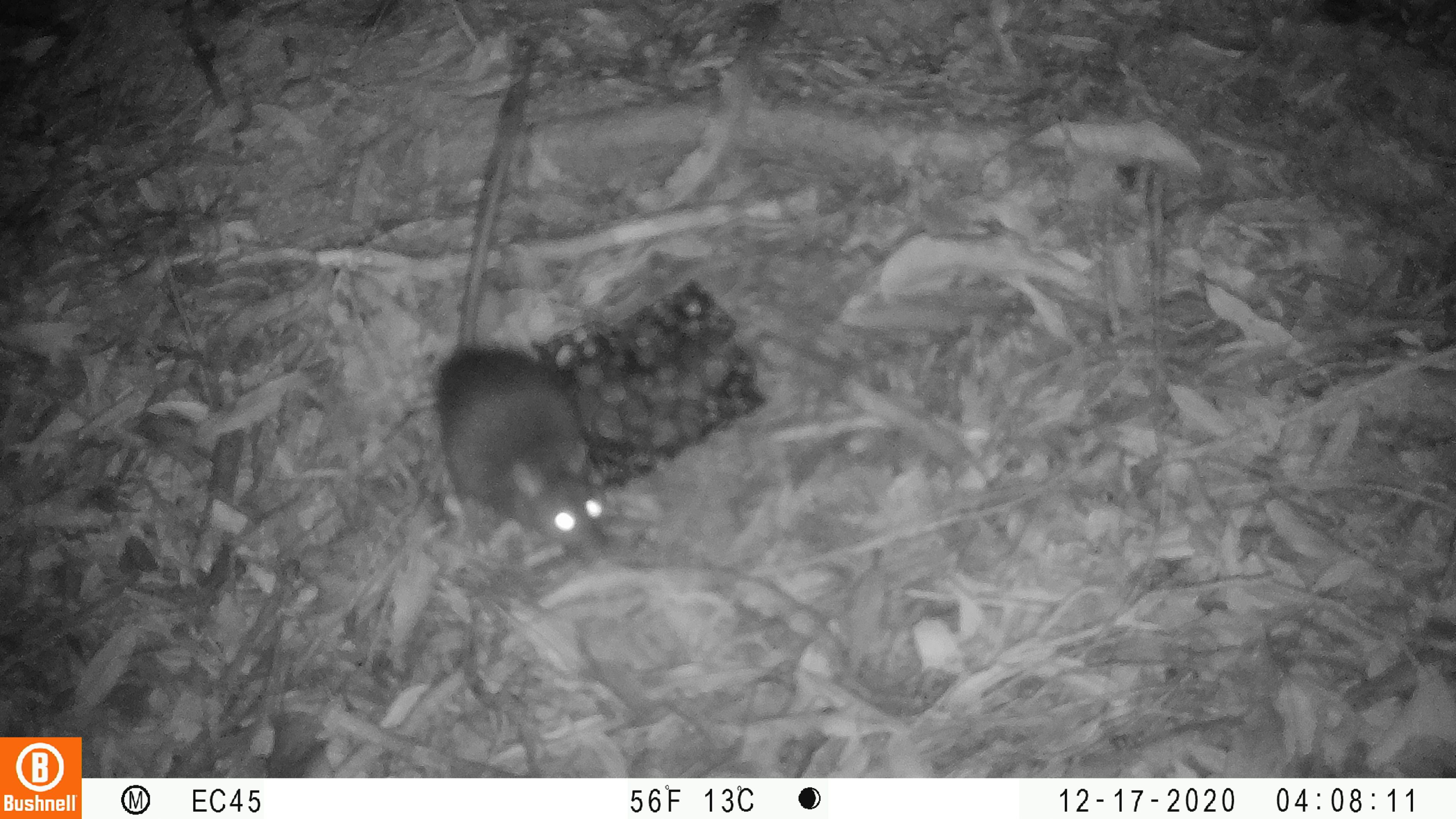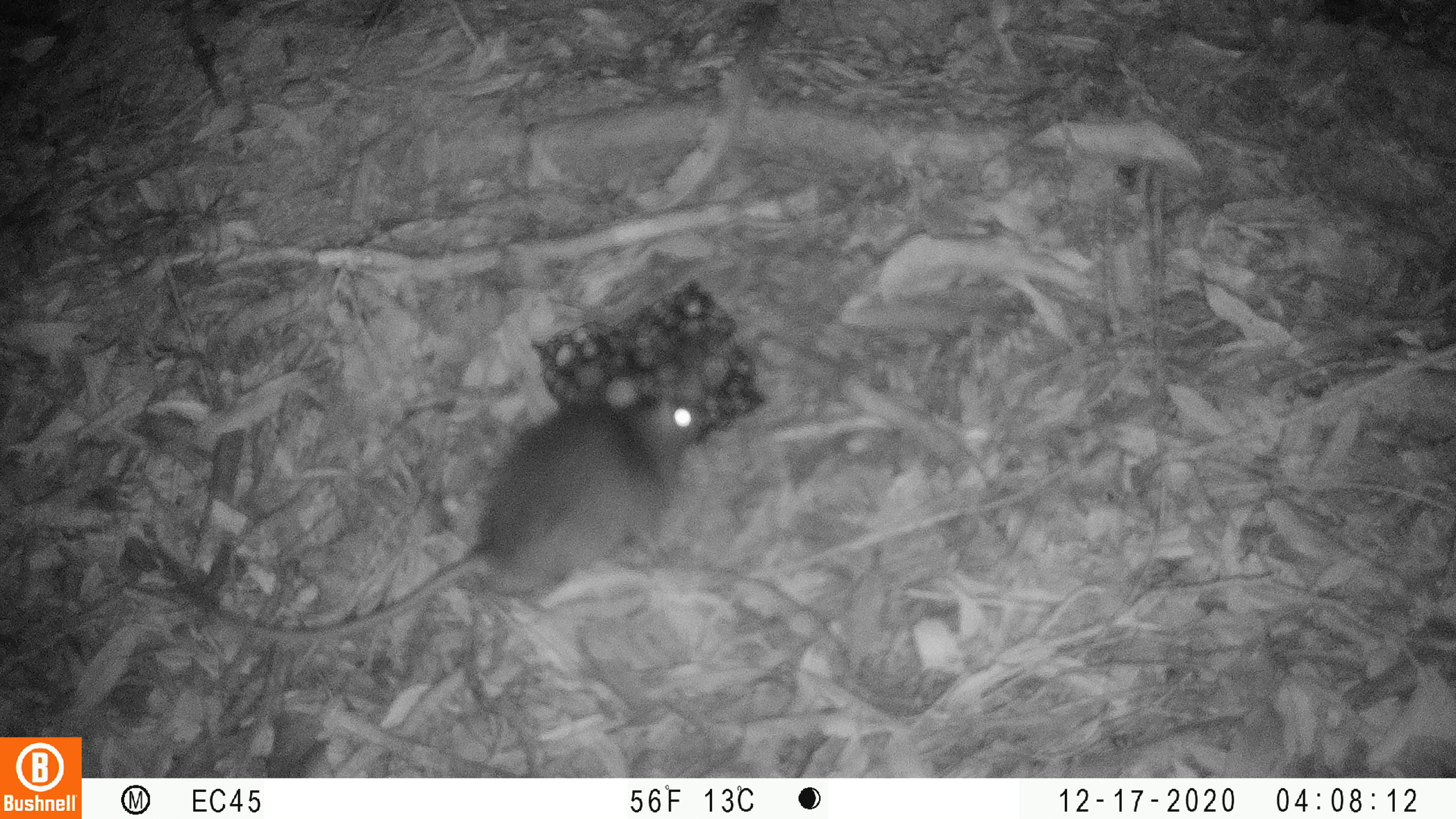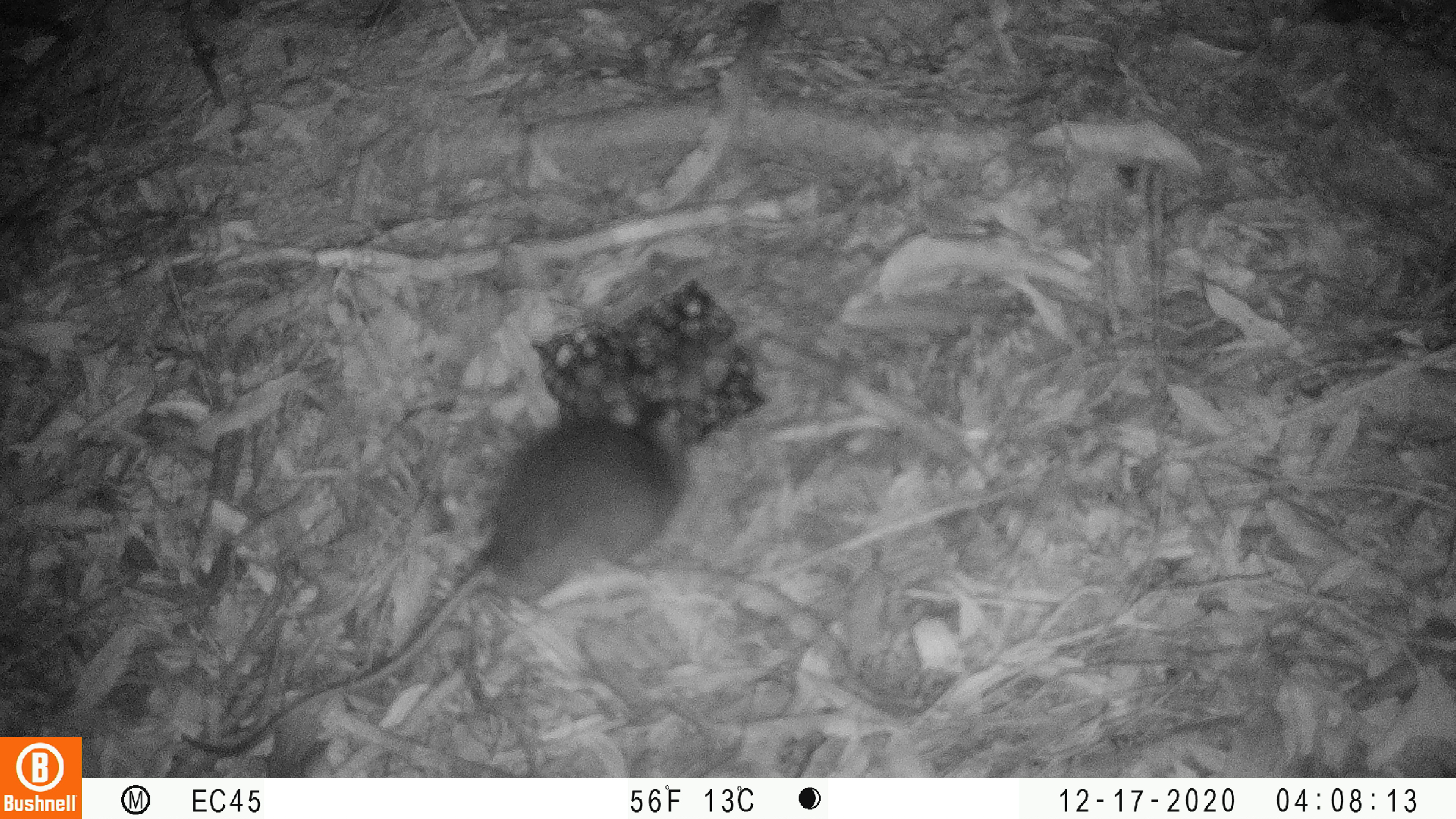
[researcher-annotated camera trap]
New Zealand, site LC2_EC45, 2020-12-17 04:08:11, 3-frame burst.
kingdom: Animalia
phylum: Chordata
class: Mammalia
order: Rodentia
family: Muridae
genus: Rattus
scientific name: Rattus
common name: rat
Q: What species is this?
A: Rat (Rattus).